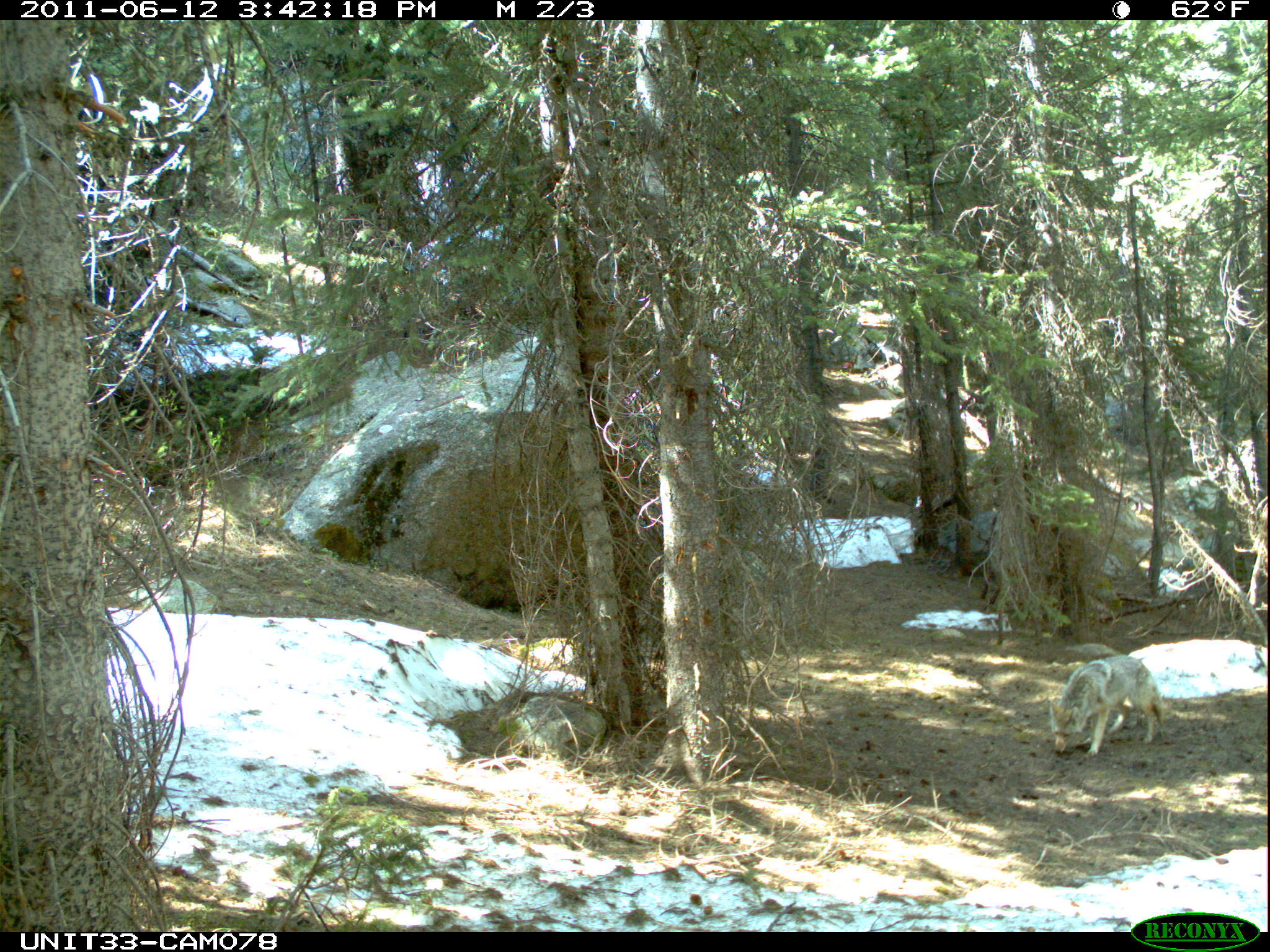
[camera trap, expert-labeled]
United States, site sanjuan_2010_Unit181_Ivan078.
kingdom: Animalia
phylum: Chordata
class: Mammalia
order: Carnivora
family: Canidae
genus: Canis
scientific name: Canis latrans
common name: coyote